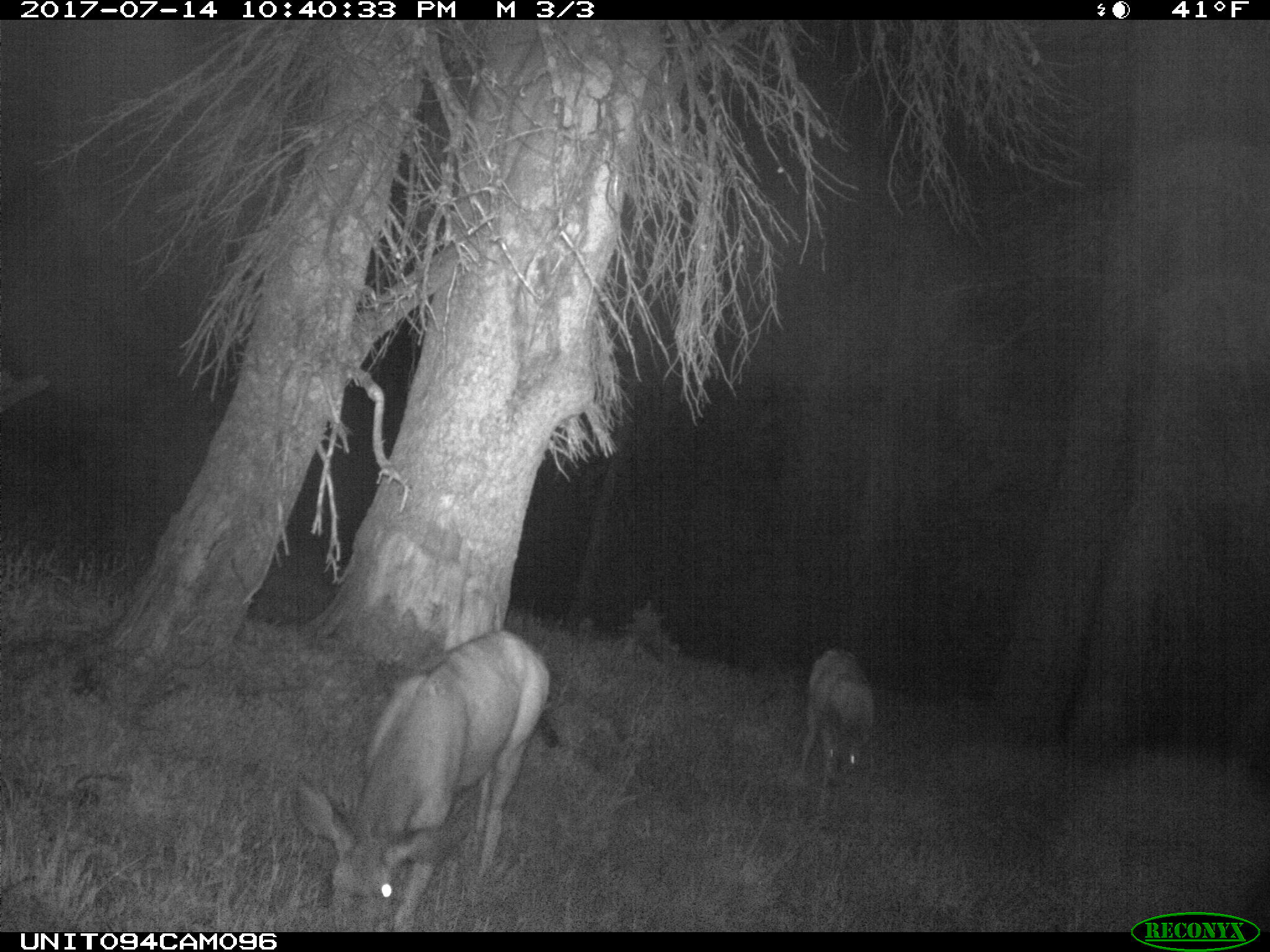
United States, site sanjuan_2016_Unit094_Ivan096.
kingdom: Animalia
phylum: Chordata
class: Mammalia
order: Artiodactyla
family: Cervidae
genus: Odocoileus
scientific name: Odocoileus hemionus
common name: mule deer